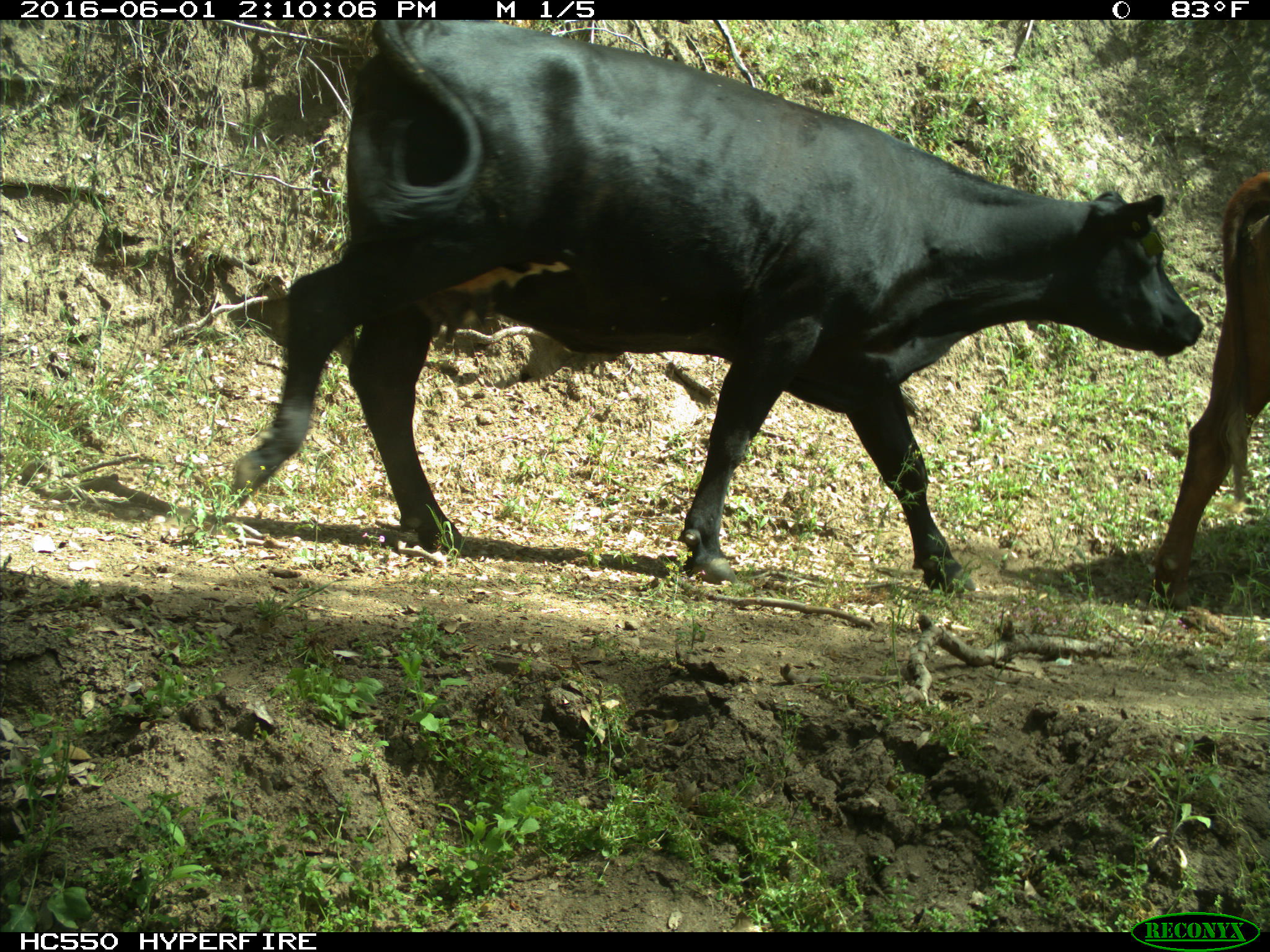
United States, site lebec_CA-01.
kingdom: Animalia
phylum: Chordata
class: Mammalia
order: Artiodactyla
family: Bovidae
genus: Bos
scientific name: Bos taurus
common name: domestic cow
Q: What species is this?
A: Bos taurus (domestic cow).